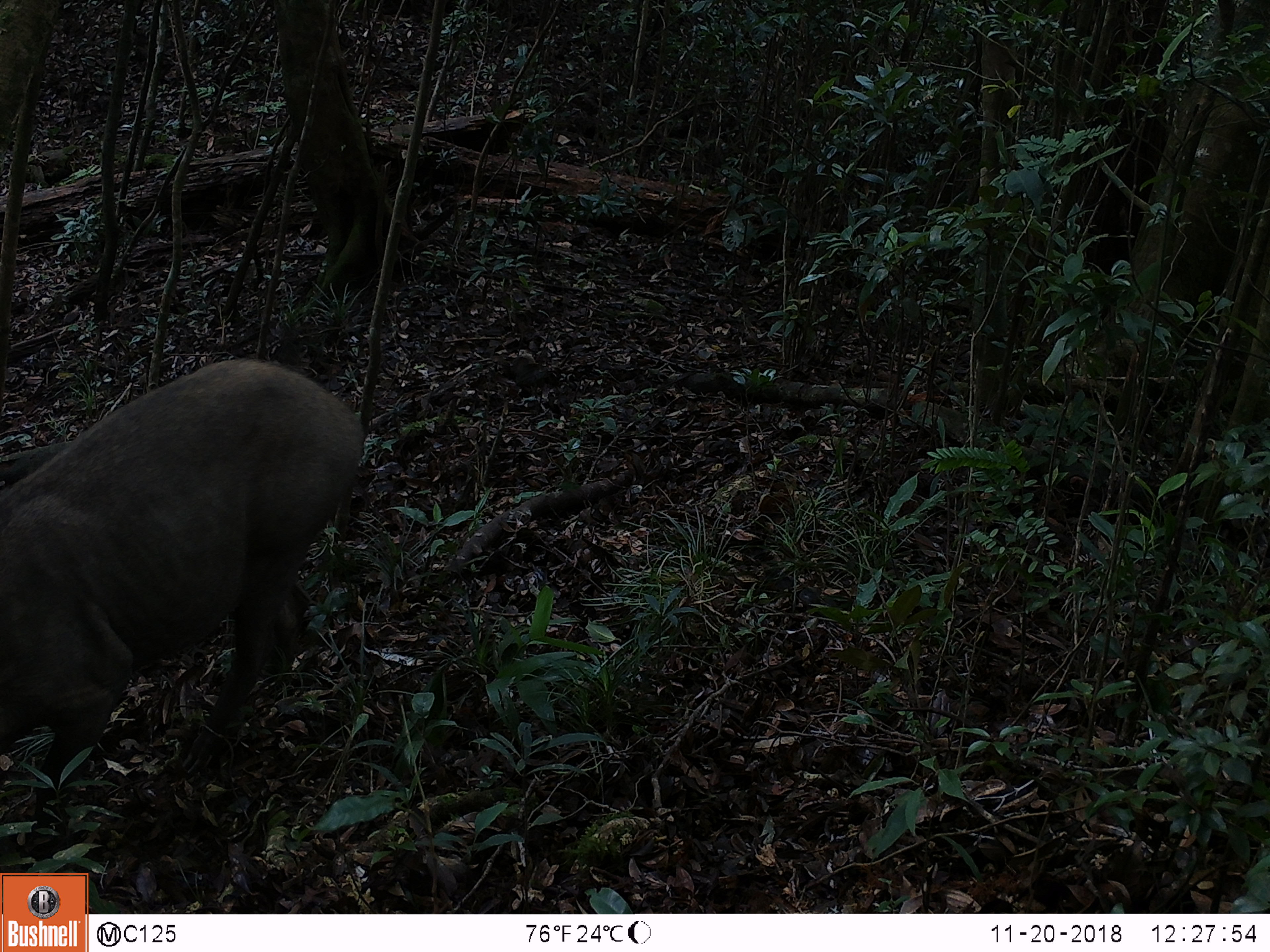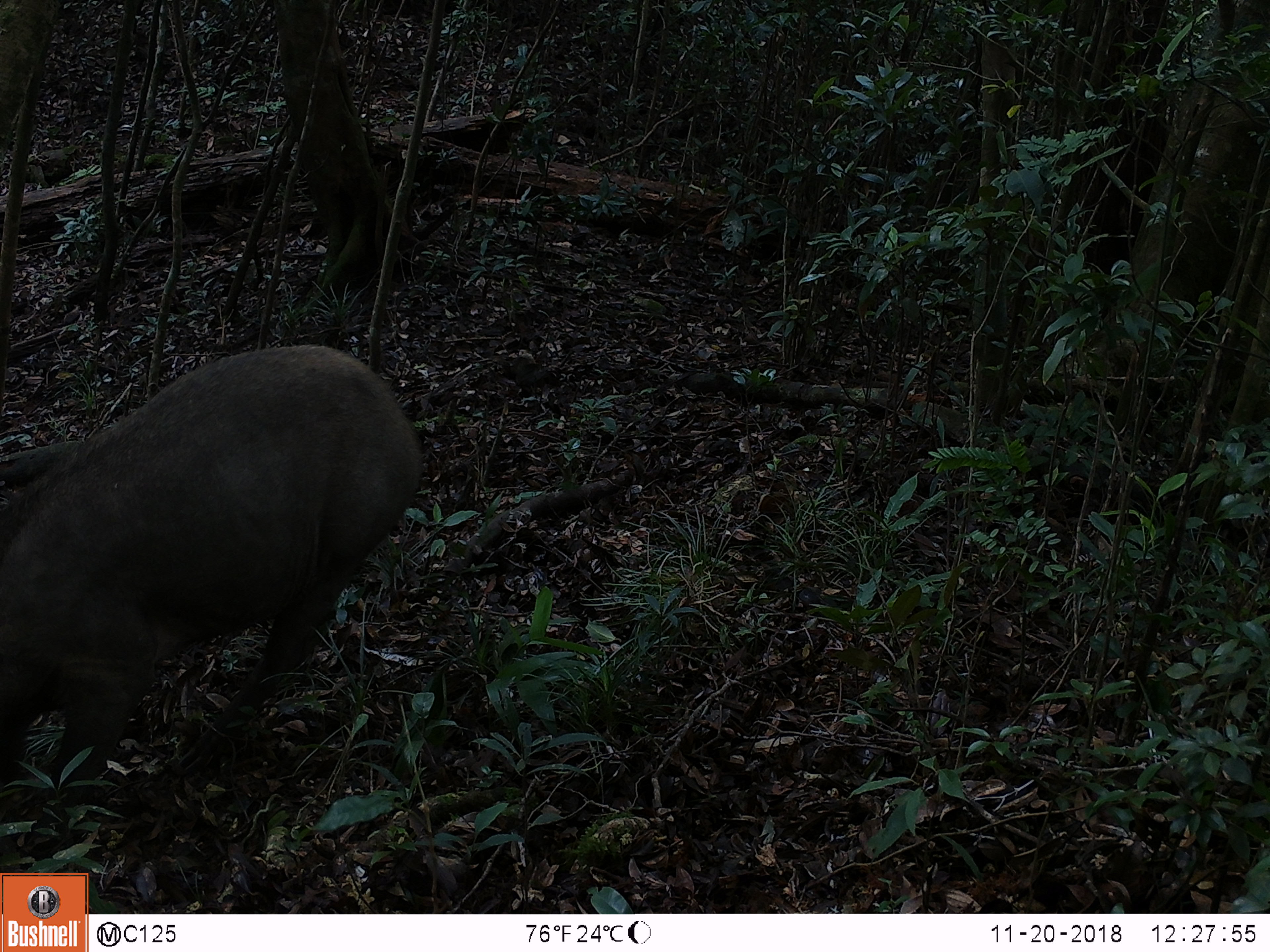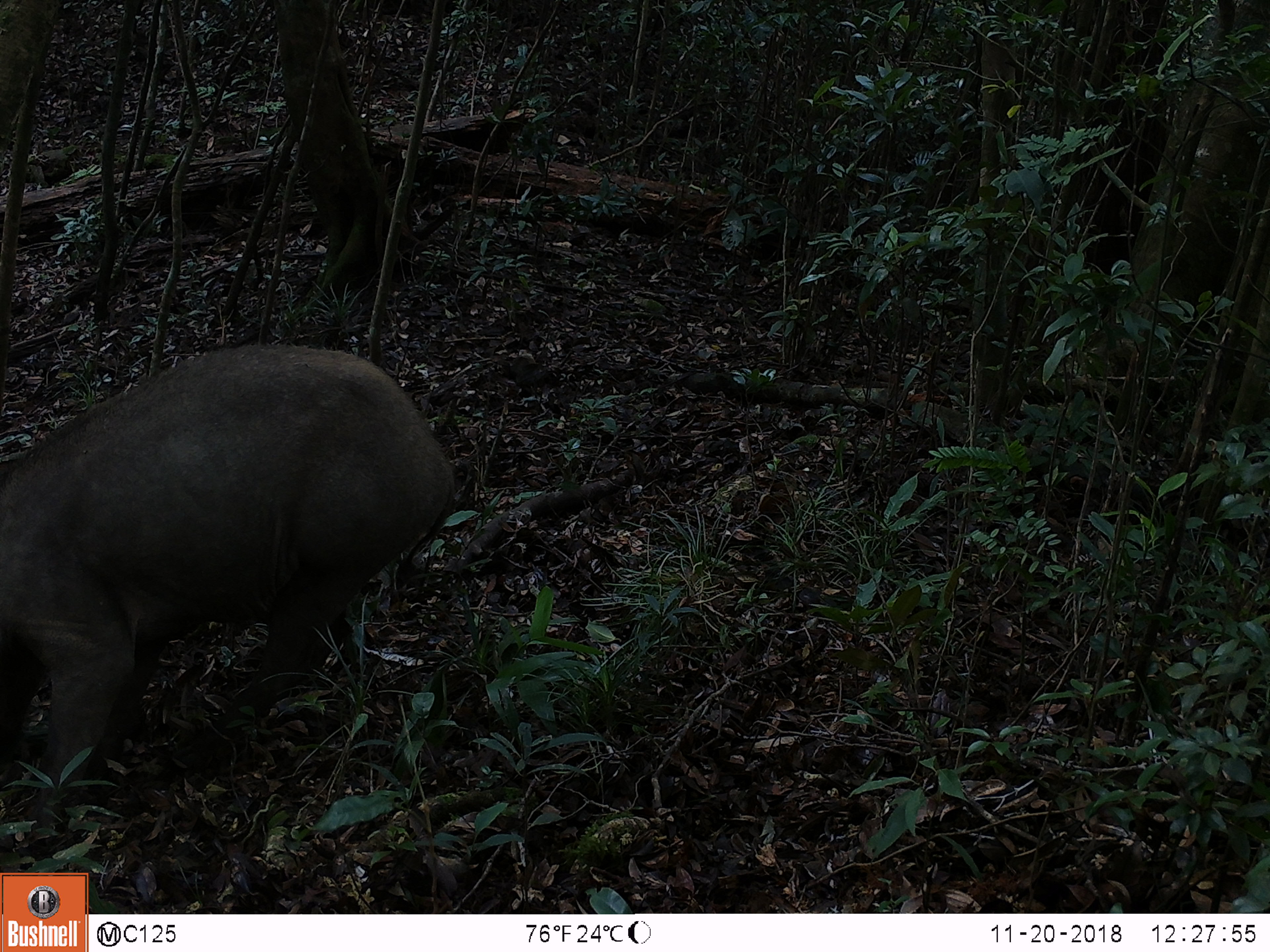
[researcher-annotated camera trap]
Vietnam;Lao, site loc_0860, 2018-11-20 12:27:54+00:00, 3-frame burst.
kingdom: Animalia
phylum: Chordata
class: Mammalia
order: Artiodactyla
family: Suidae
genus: Sus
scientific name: Sus scrofa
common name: eurasian wild pig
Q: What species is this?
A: Eurasian wild pig (Sus scrofa).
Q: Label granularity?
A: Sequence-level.